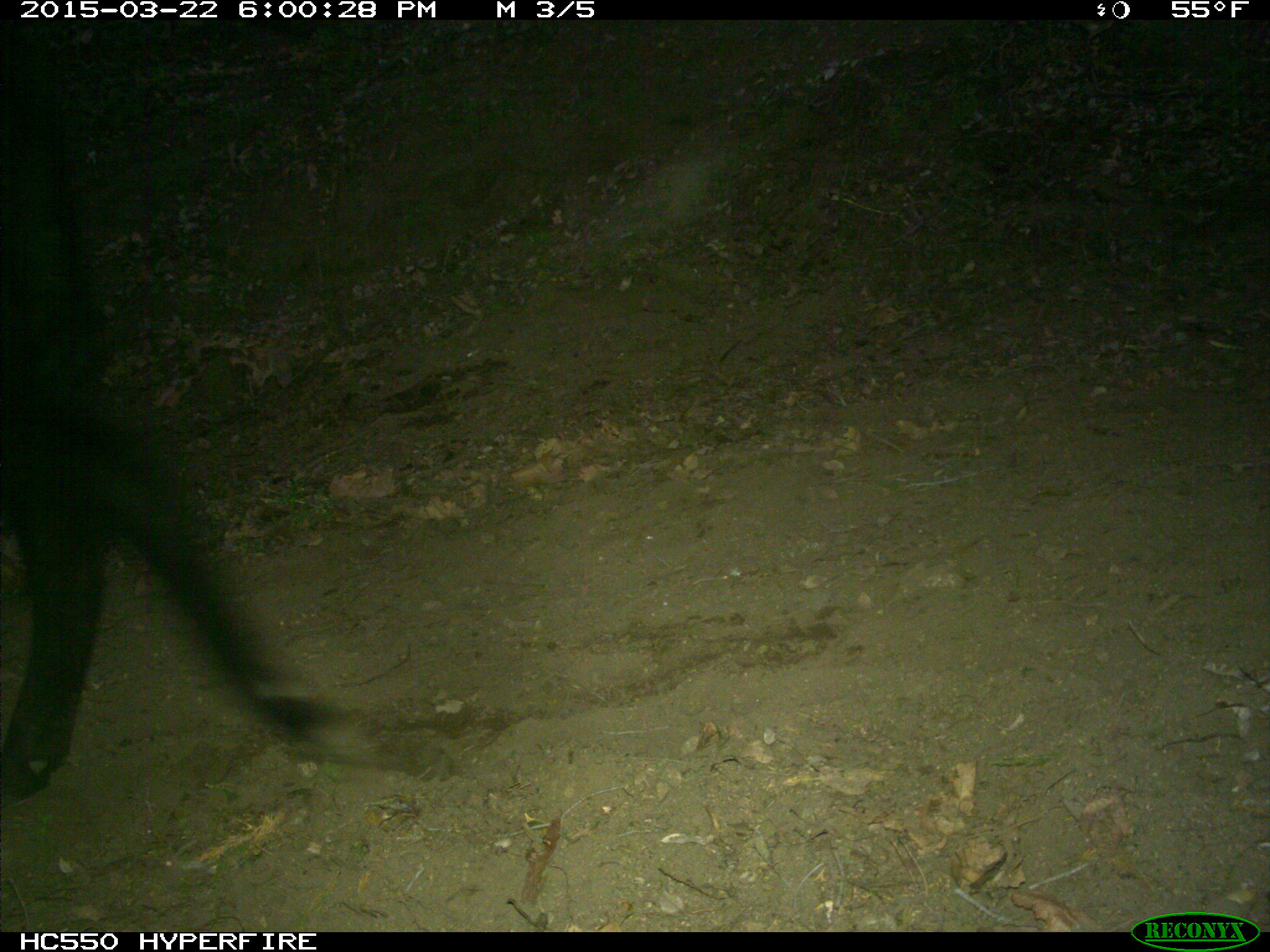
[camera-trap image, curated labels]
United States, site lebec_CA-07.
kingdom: Animalia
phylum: Chordata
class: Mammalia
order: Artiodactyla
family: Bovidae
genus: Bos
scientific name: Bos taurus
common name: domestic cow